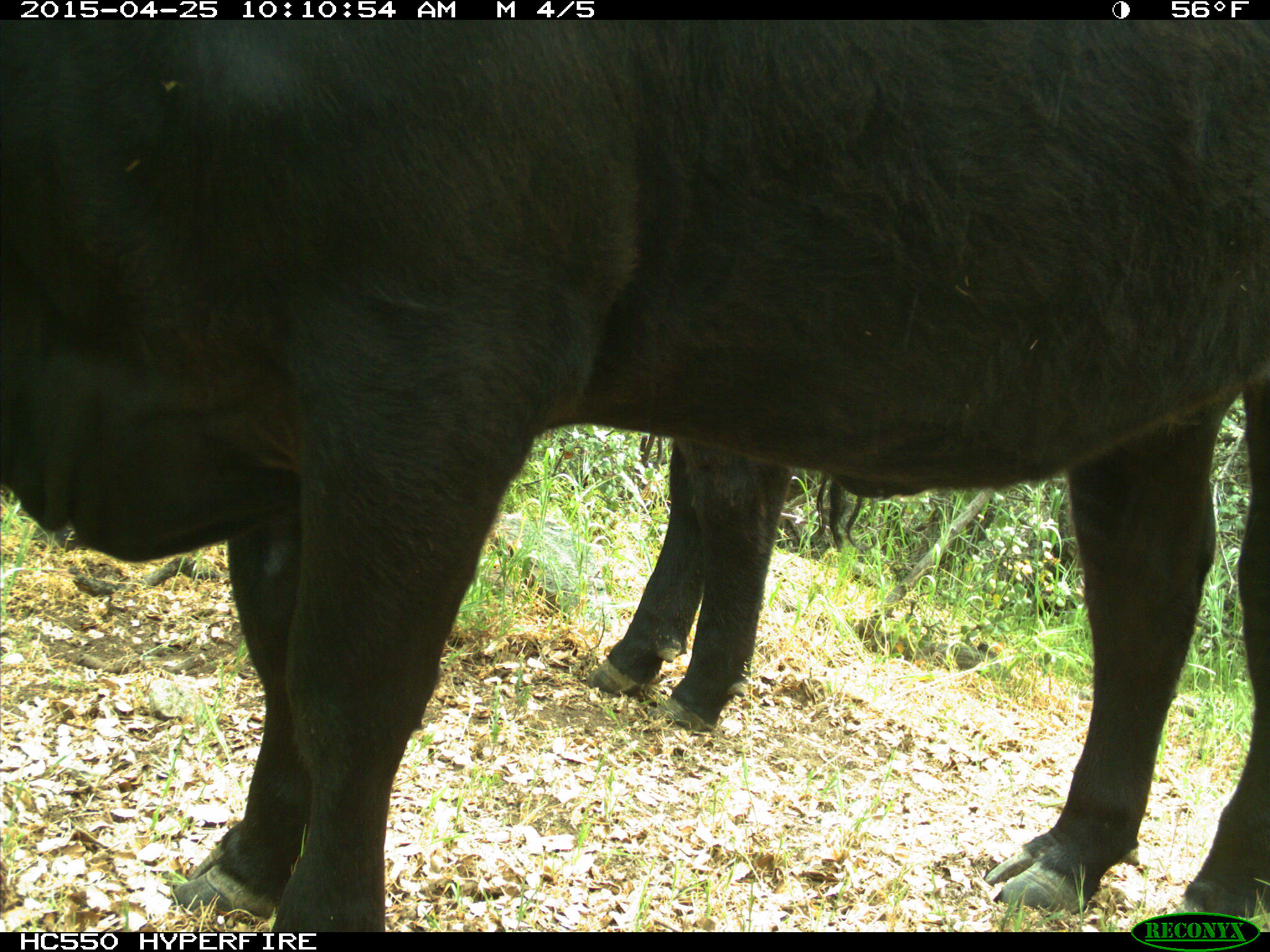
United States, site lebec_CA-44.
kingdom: Animalia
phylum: Chordata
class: Mammalia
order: Artiodactyla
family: Suidae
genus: Sus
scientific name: Sus scrofa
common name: wild boar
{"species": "Sus scrofa (wild boar)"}